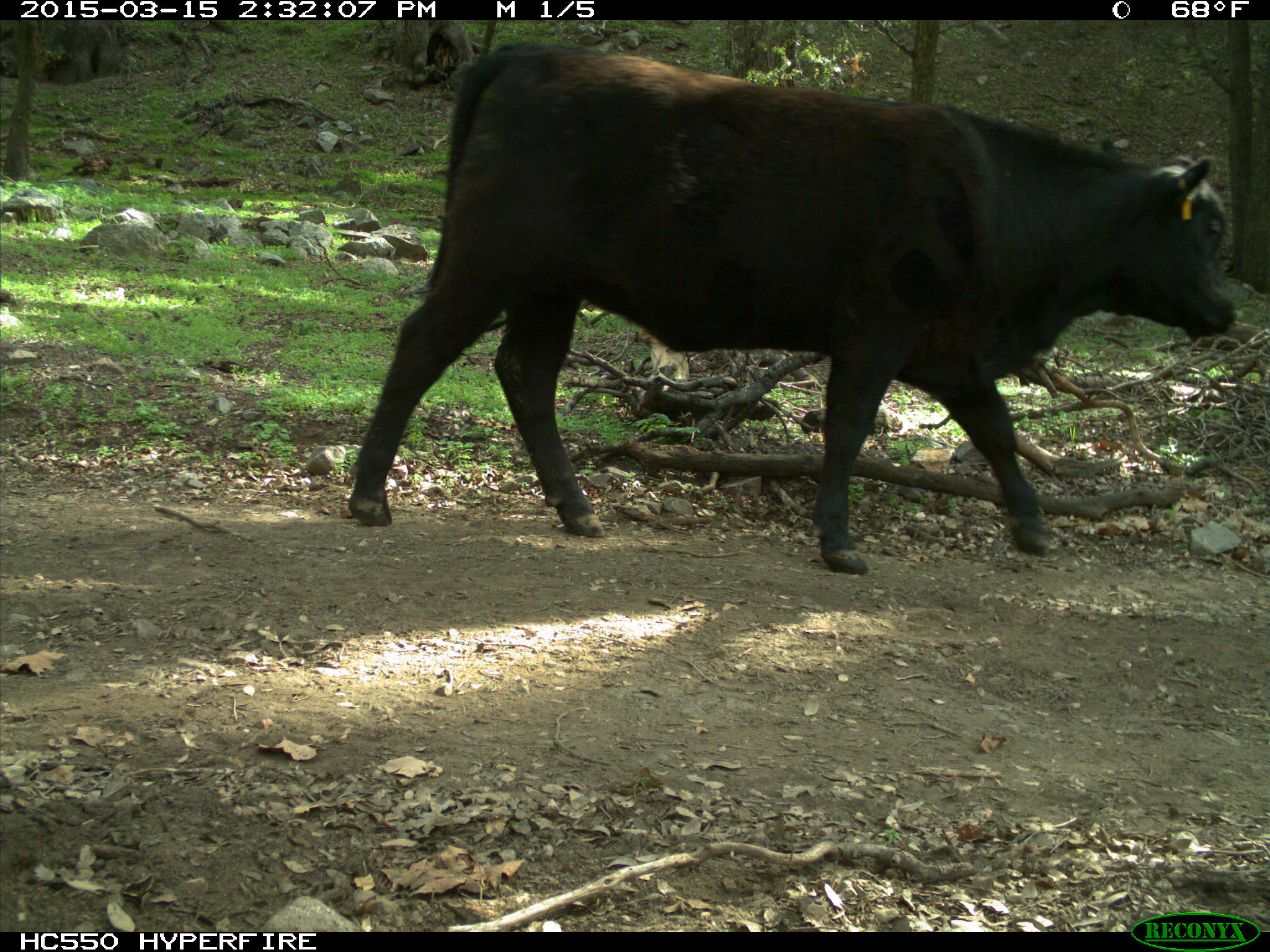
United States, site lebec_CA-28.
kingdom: Animalia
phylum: Chordata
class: Mammalia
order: Artiodactyla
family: Bovidae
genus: Bos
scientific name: Bos taurus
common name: domestic cow